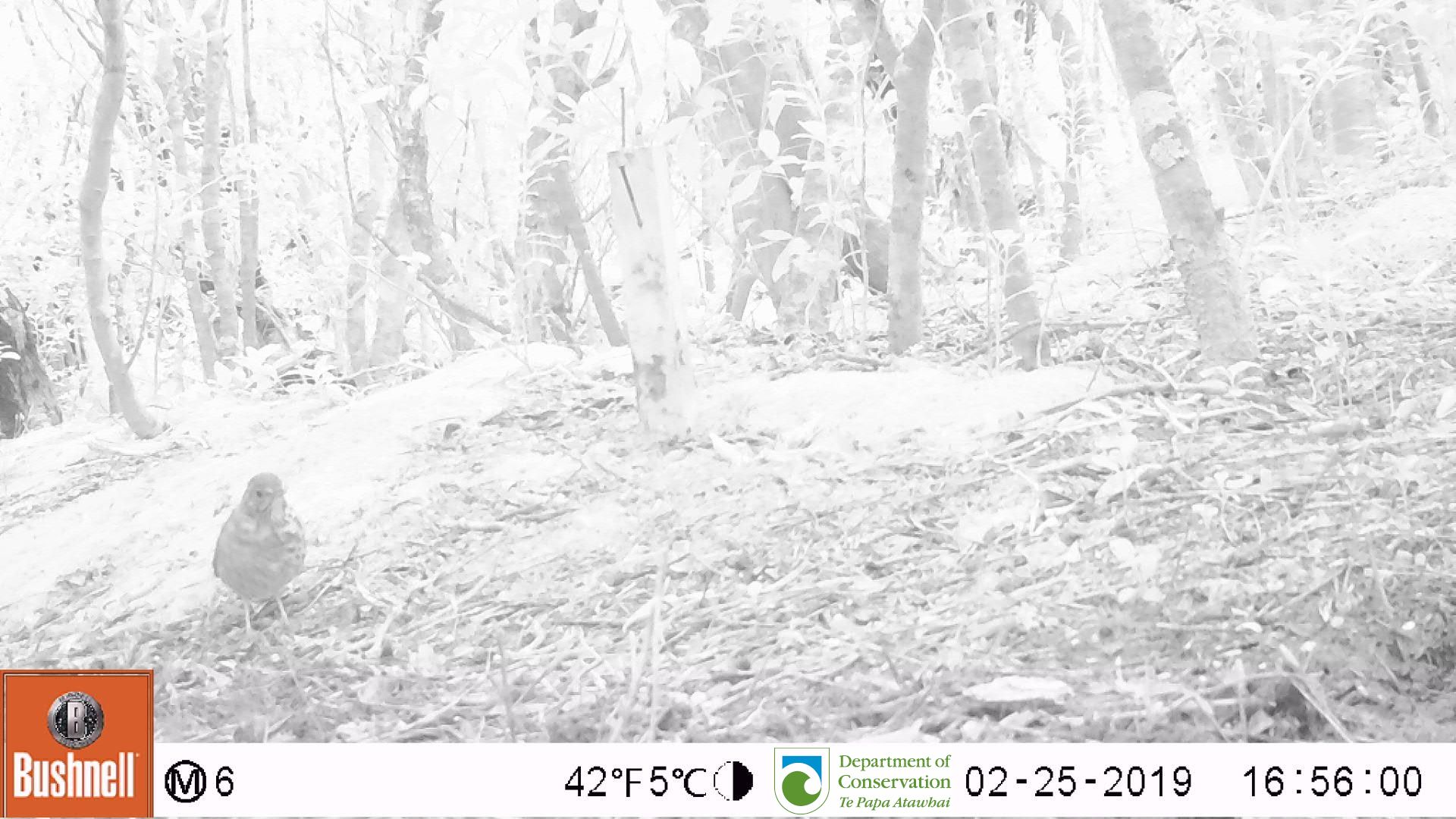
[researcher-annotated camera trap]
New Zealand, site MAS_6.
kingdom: Animalia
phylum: Chordata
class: Aves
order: Passeriformes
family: Turdidae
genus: Turdus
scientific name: Turdus philomelos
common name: song thrush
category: thrush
Thrush (song thrush) (Turdus philomelos).